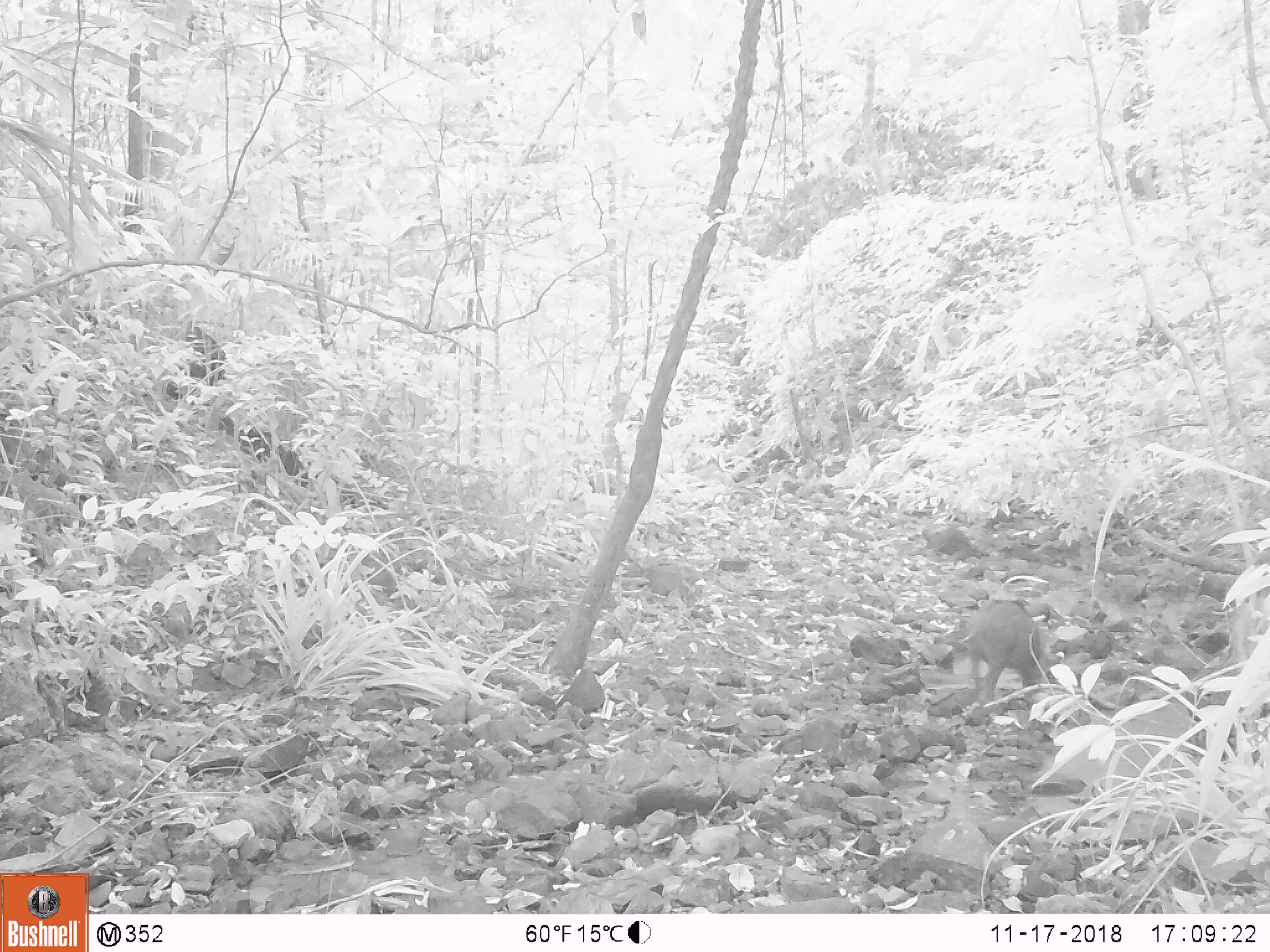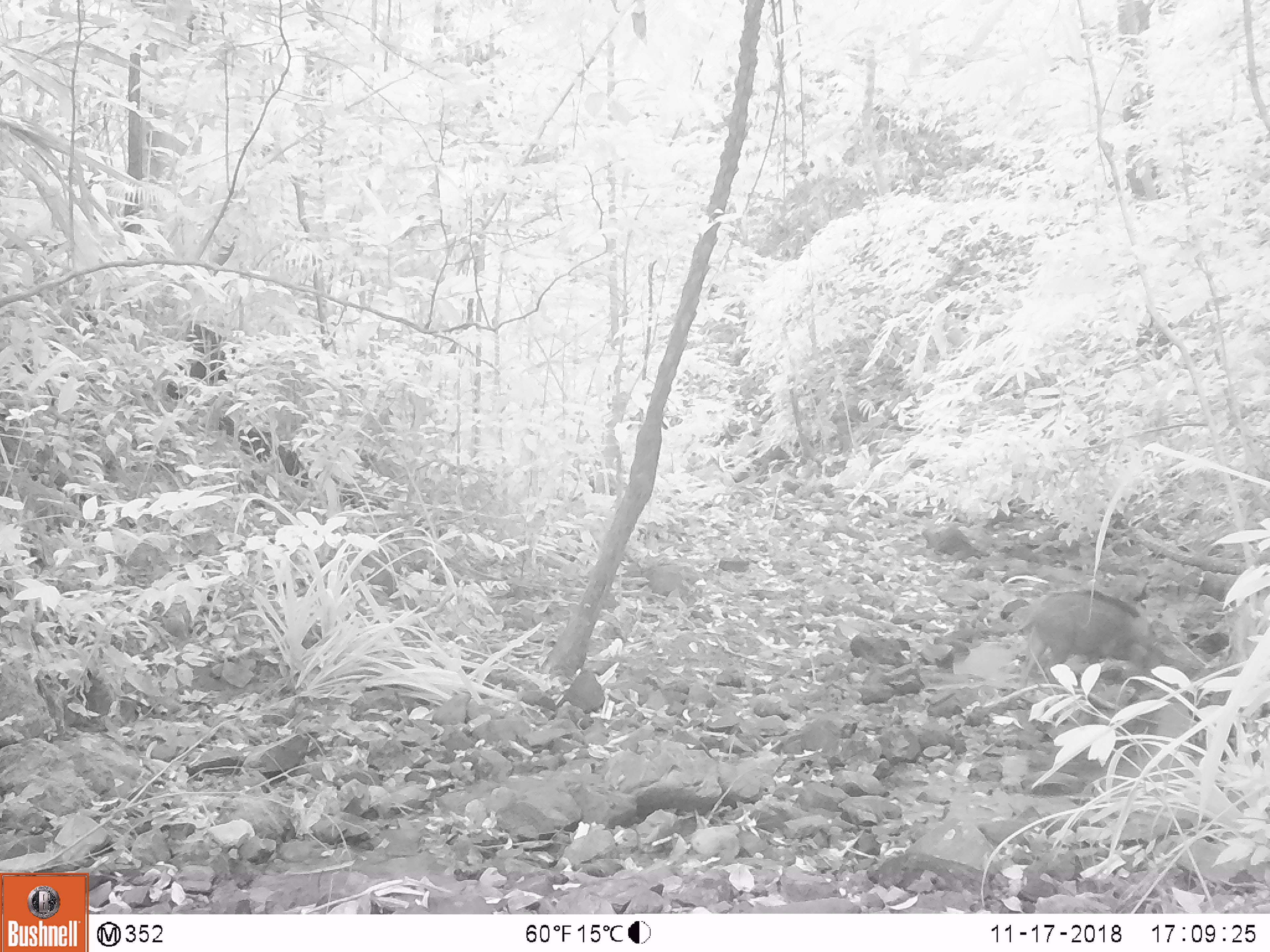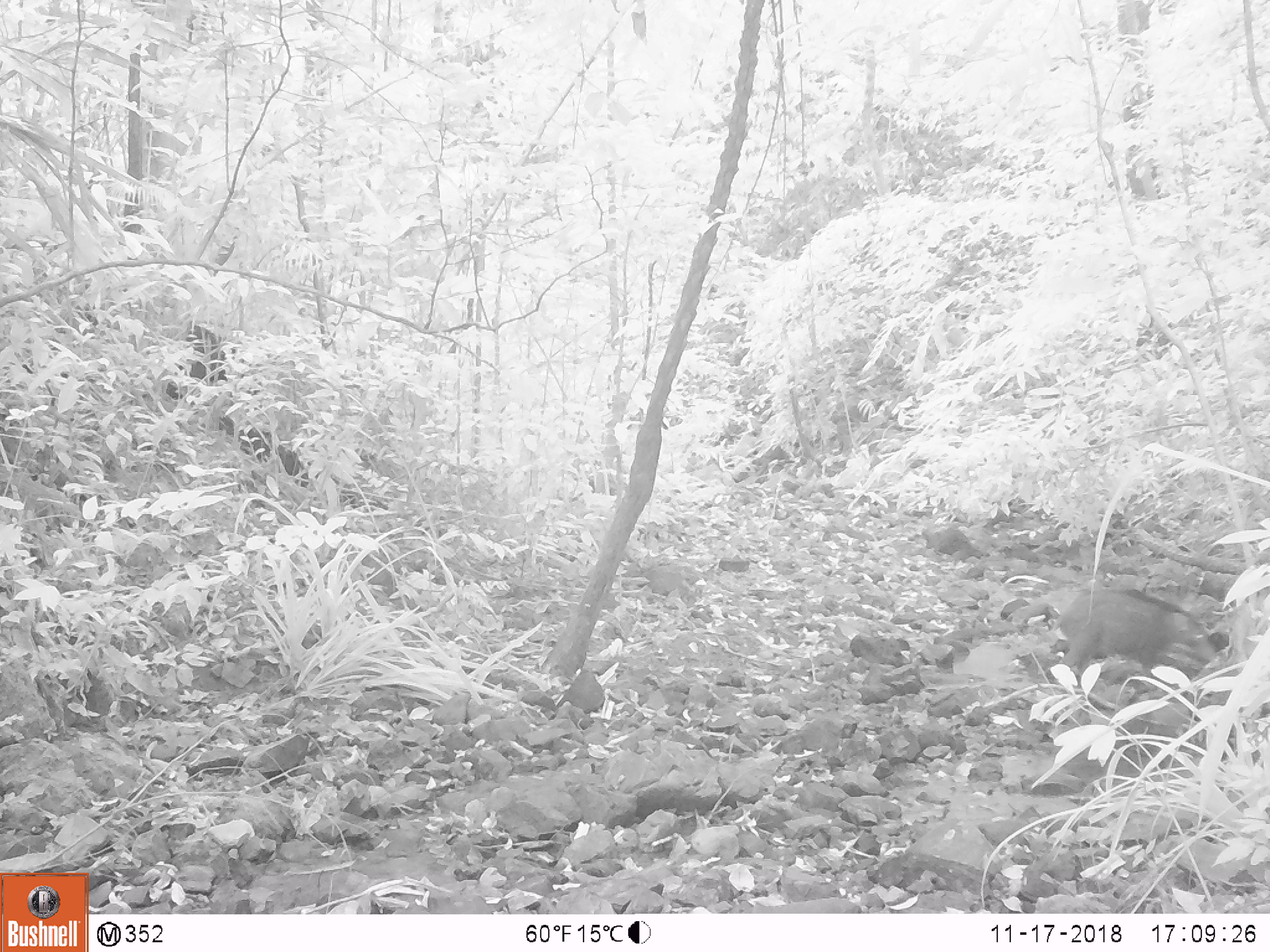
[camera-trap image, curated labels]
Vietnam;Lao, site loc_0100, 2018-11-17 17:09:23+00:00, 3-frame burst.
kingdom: Animalia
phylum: Chordata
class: Mammalia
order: Artiodactyla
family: Suidae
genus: Sus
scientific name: Sus scrofa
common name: eurasian wild pig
Eurasian wild pig (Sus scrofa). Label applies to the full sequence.